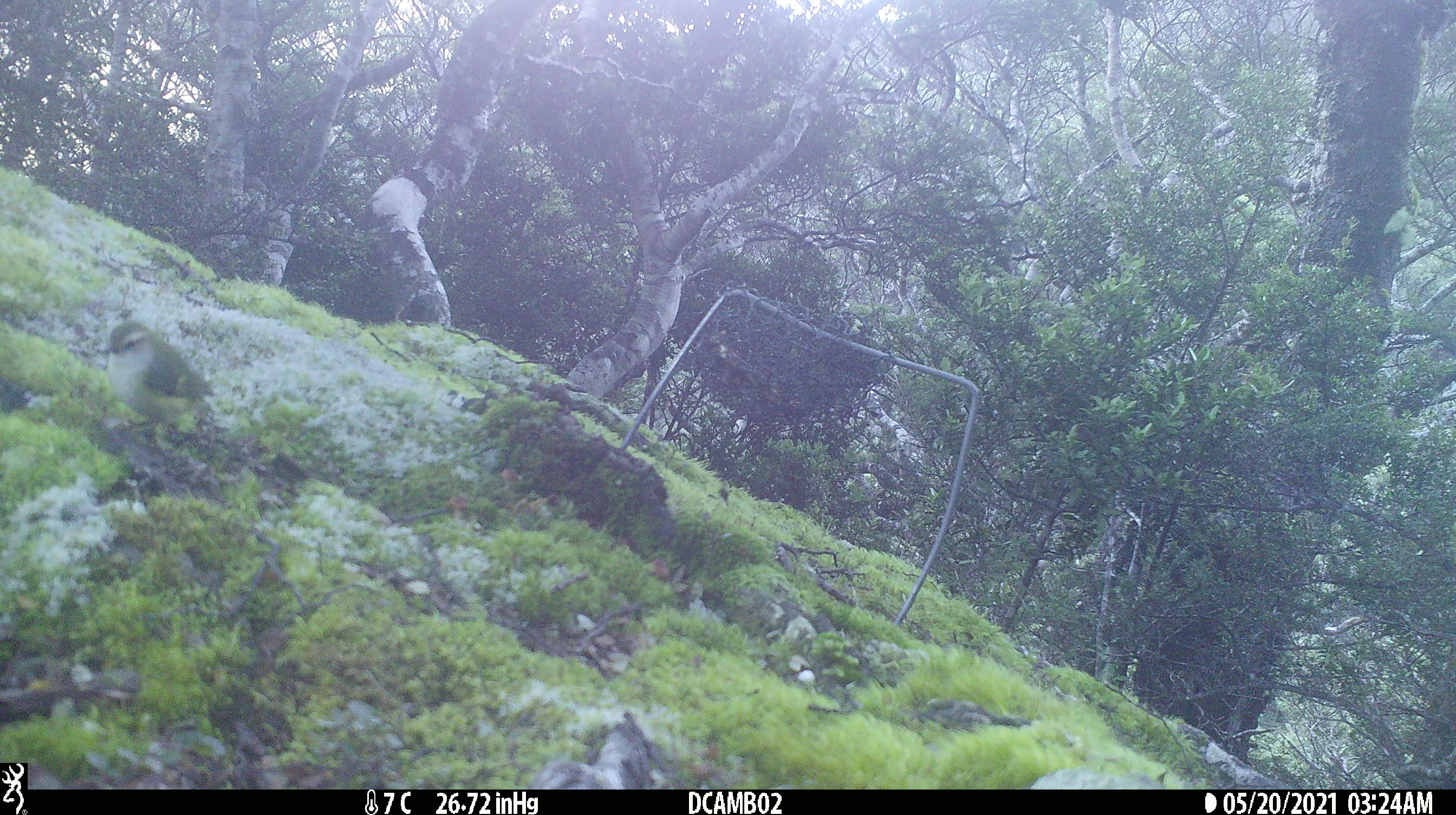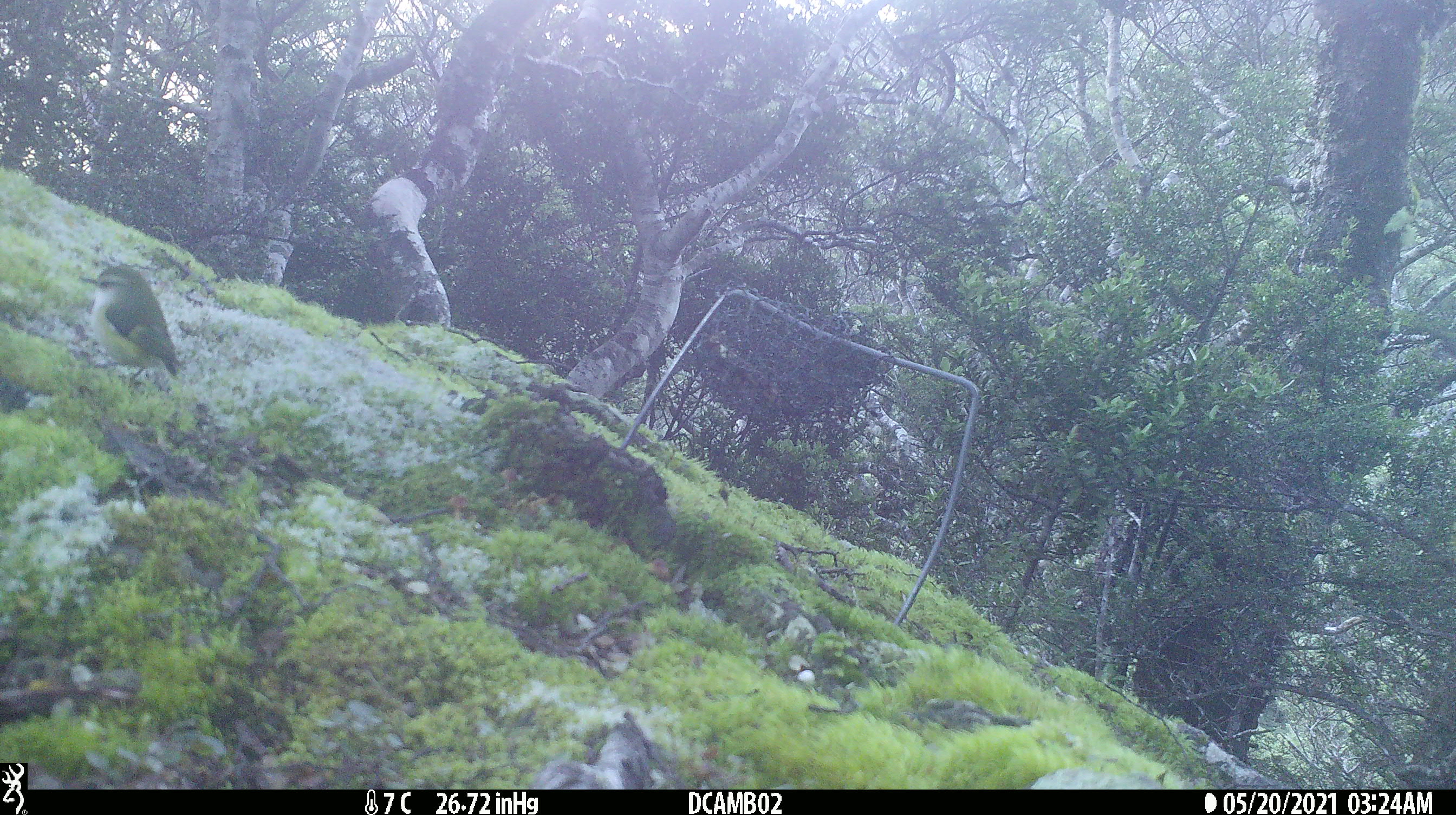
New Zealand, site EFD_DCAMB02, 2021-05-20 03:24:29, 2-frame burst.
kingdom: Animalia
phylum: Chordata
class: Aves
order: Passeriformes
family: Acanthisittidae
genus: Acanthisitta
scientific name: Acanthisitta chloris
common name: rifleman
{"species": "rifleman (Acanthisitta chloris)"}